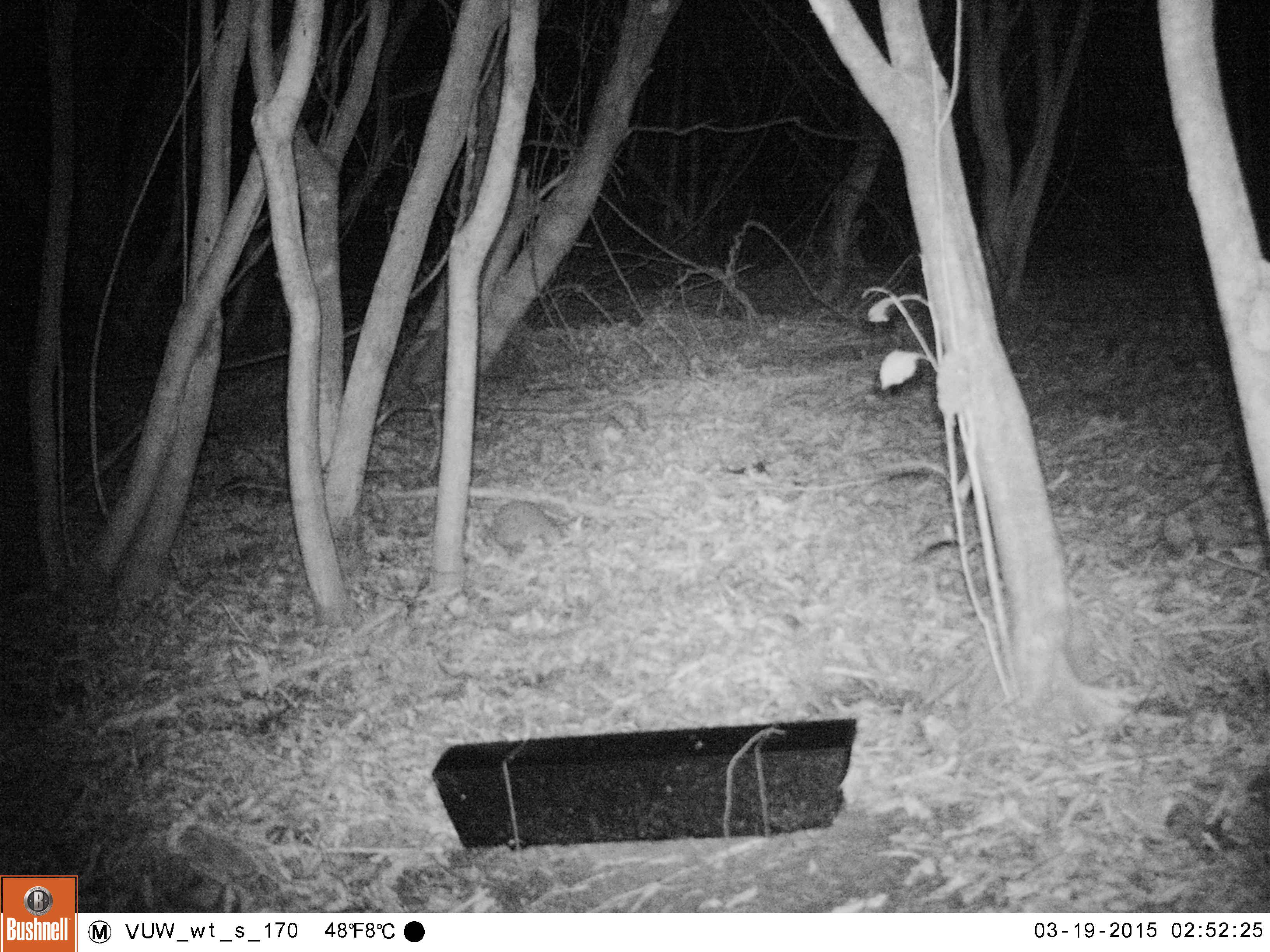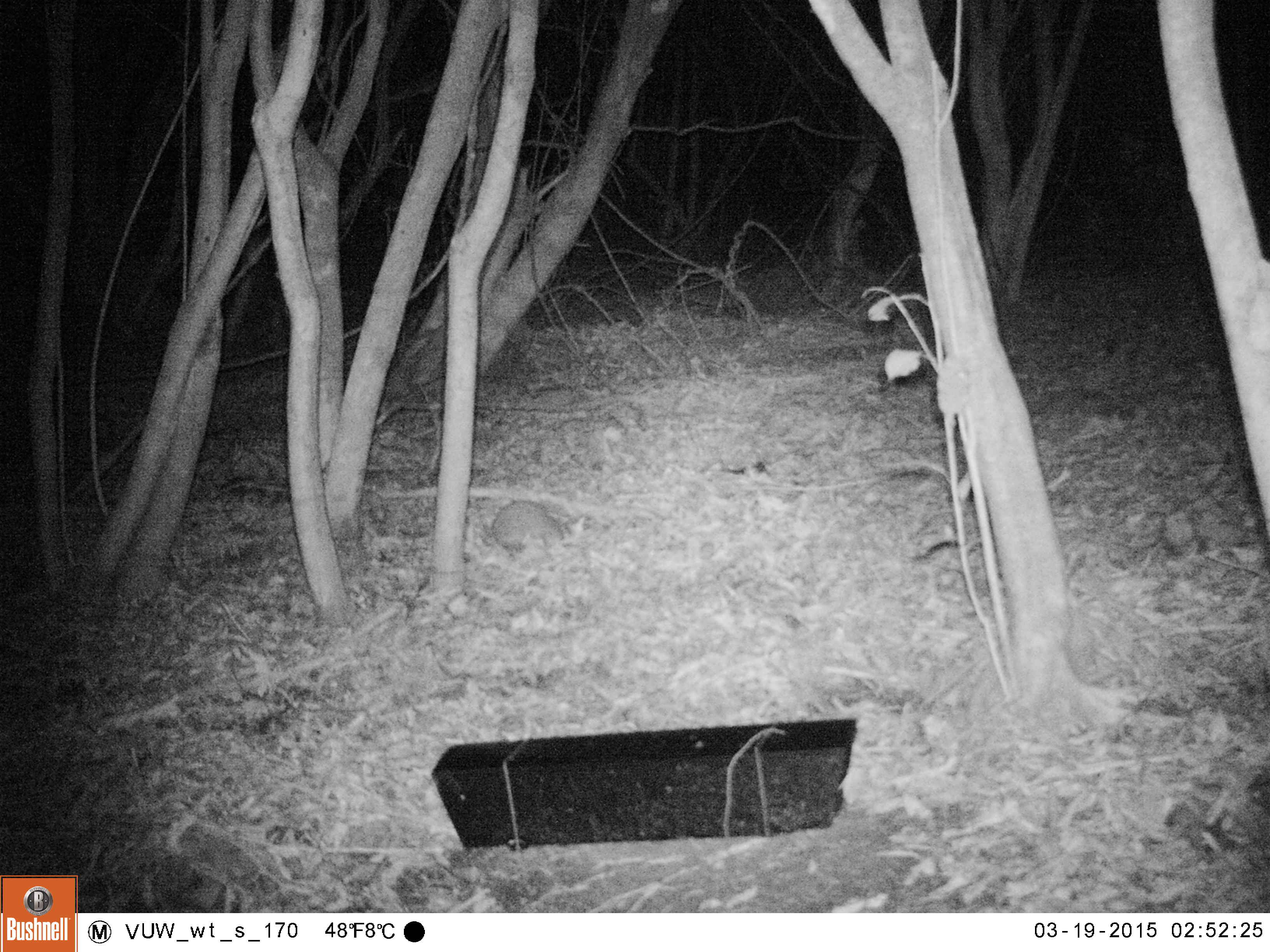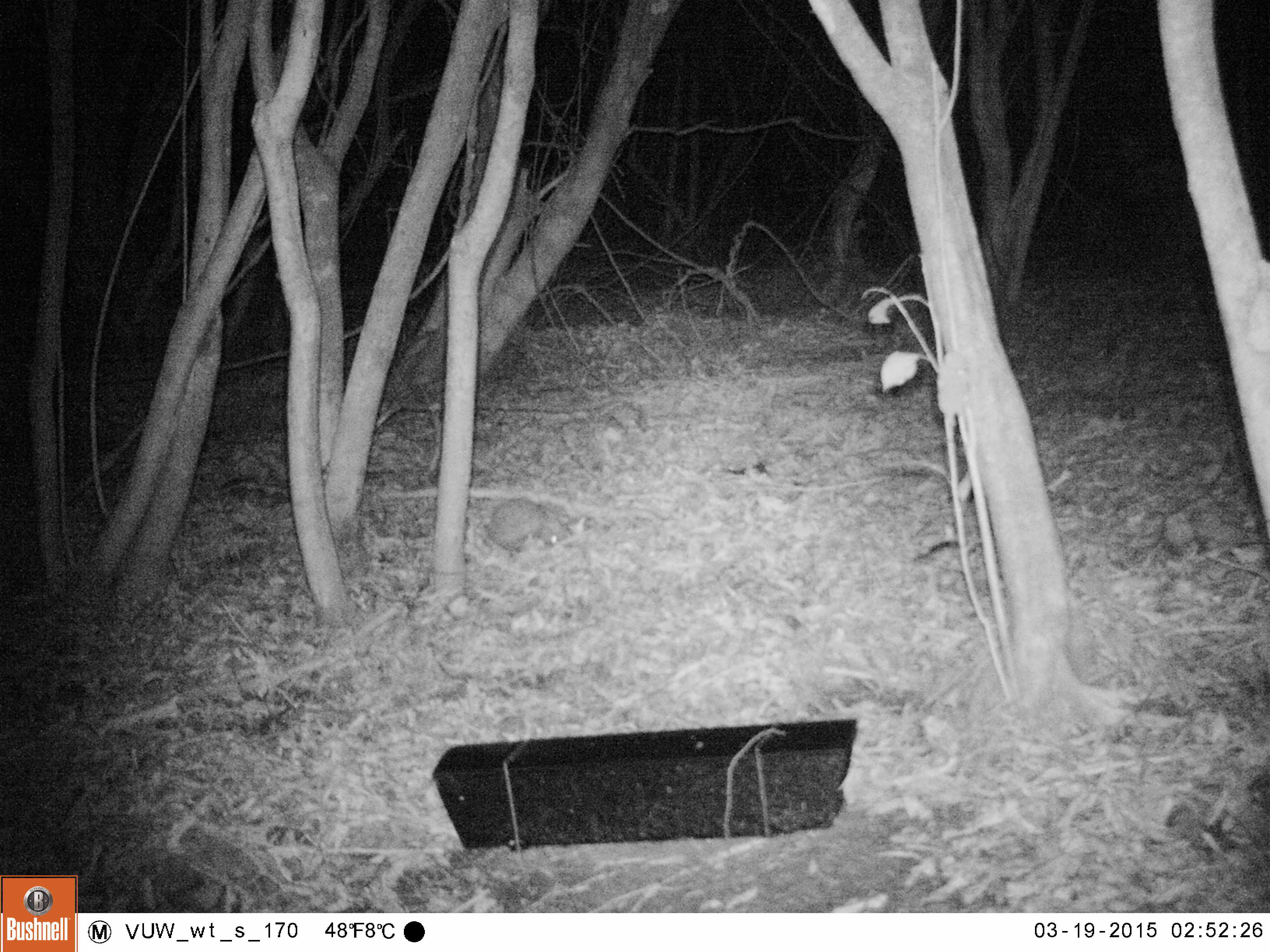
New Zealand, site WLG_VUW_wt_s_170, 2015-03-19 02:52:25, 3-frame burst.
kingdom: Animalia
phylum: Chordata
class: Mammalia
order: Eulipotyphla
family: Erinaceidae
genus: Erinaceus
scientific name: Erinaceus europaeus europaeus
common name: european hedgehog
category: hedgehog